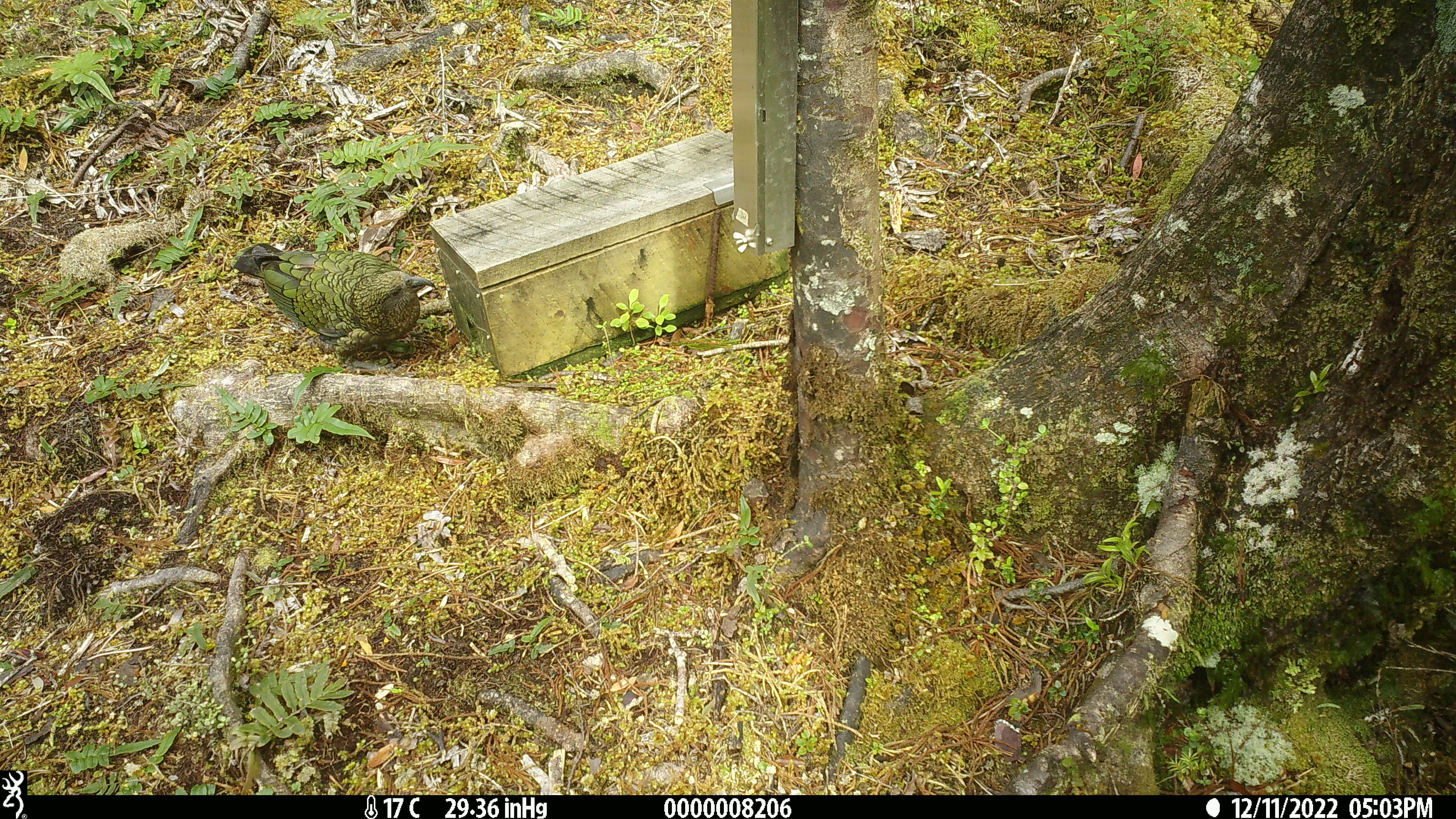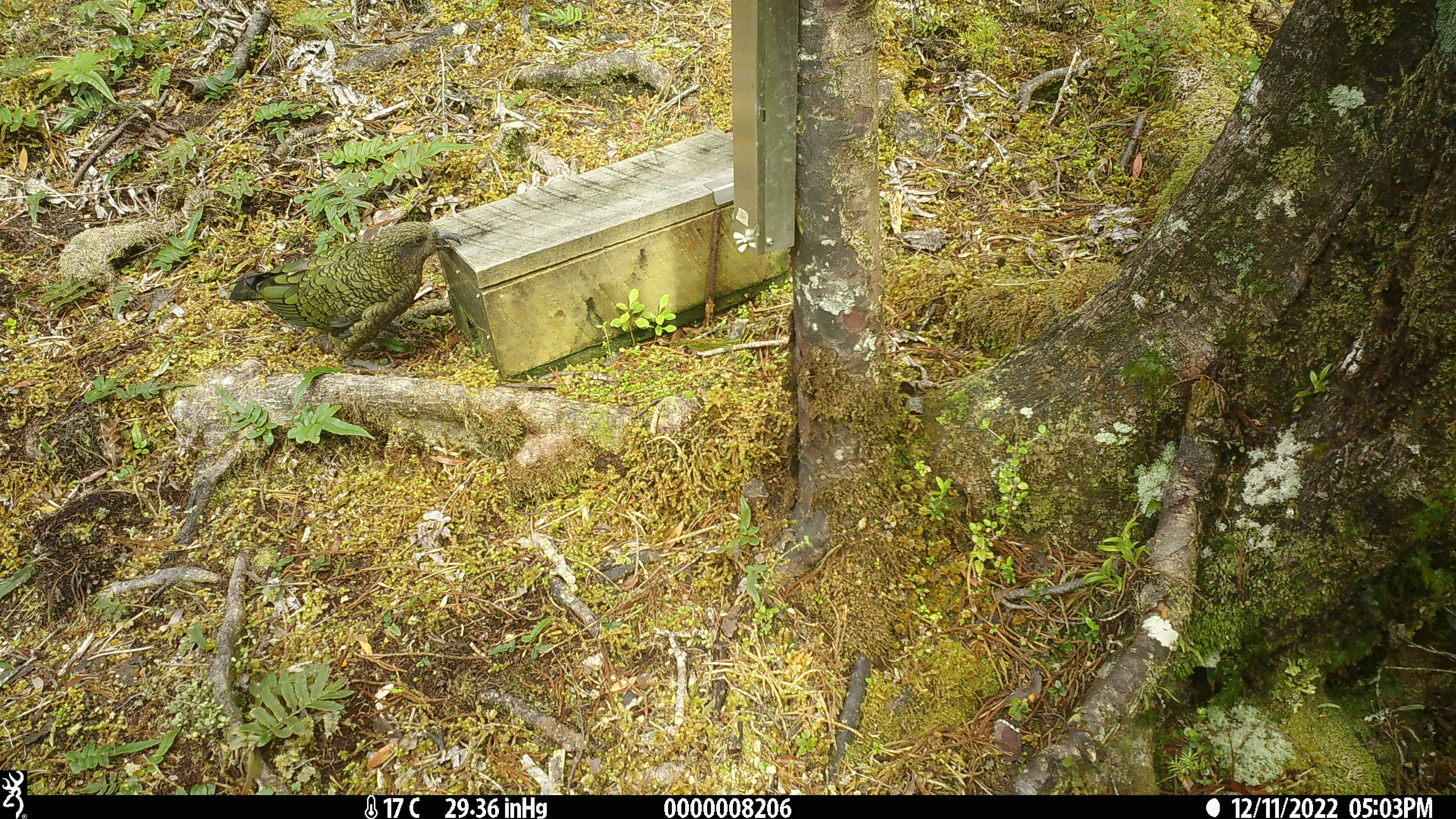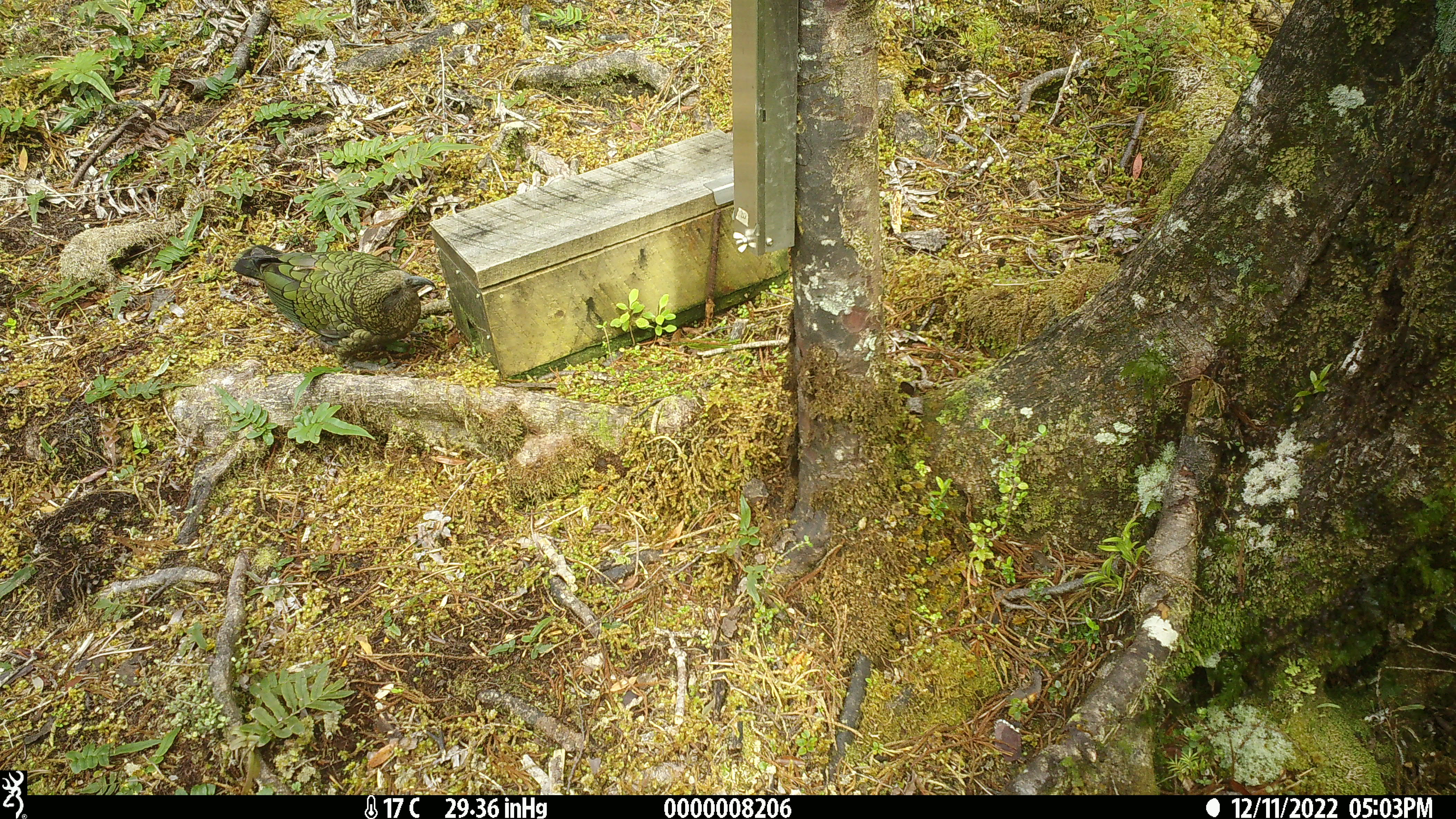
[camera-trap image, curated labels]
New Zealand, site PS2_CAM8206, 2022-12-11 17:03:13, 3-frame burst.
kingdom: Animalia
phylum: Chordata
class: Aves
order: Psittaciformes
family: Strigopidae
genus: Nestor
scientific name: Nestor notabilis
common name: kea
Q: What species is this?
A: Kea (Nestor notabilis).